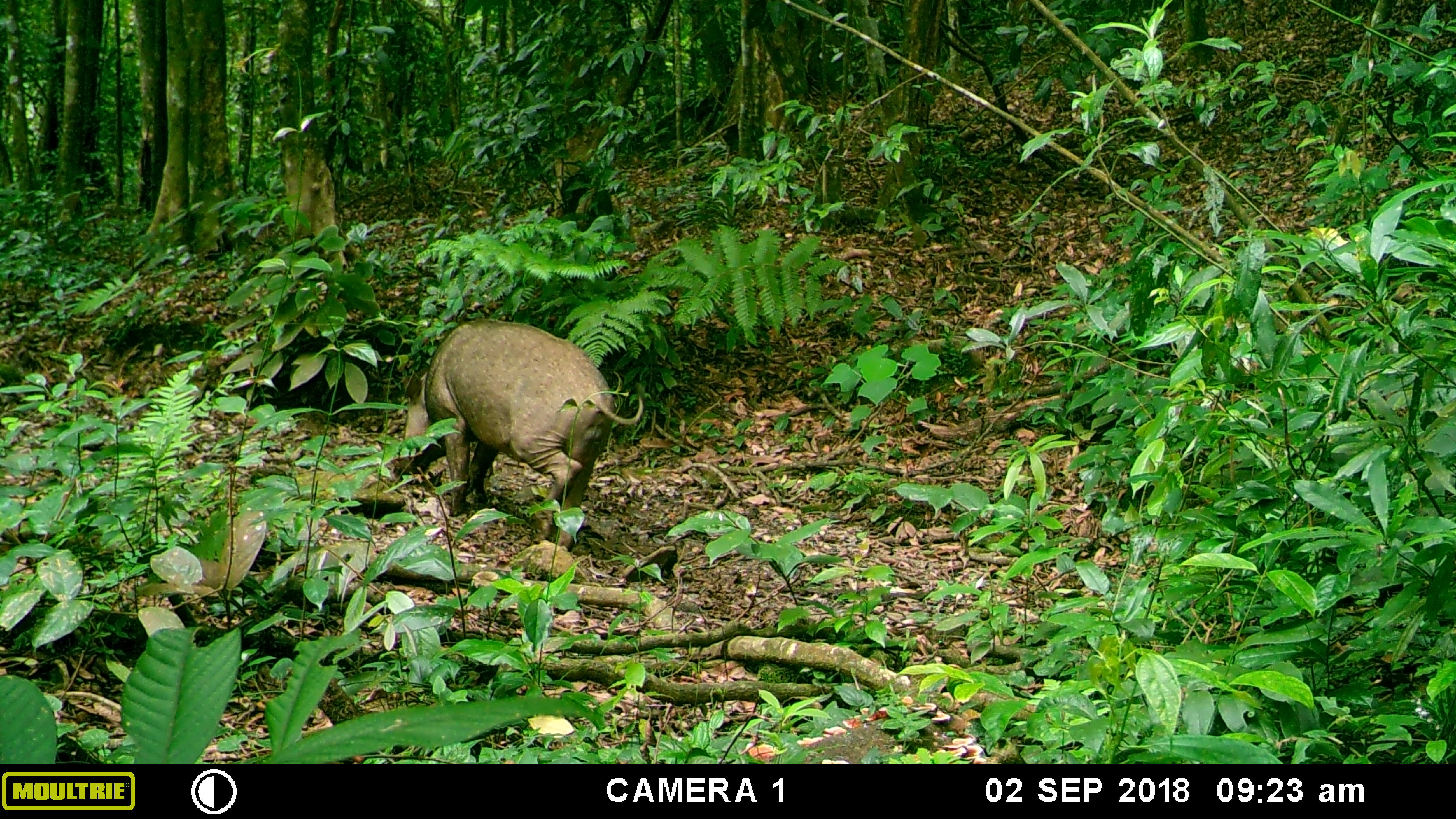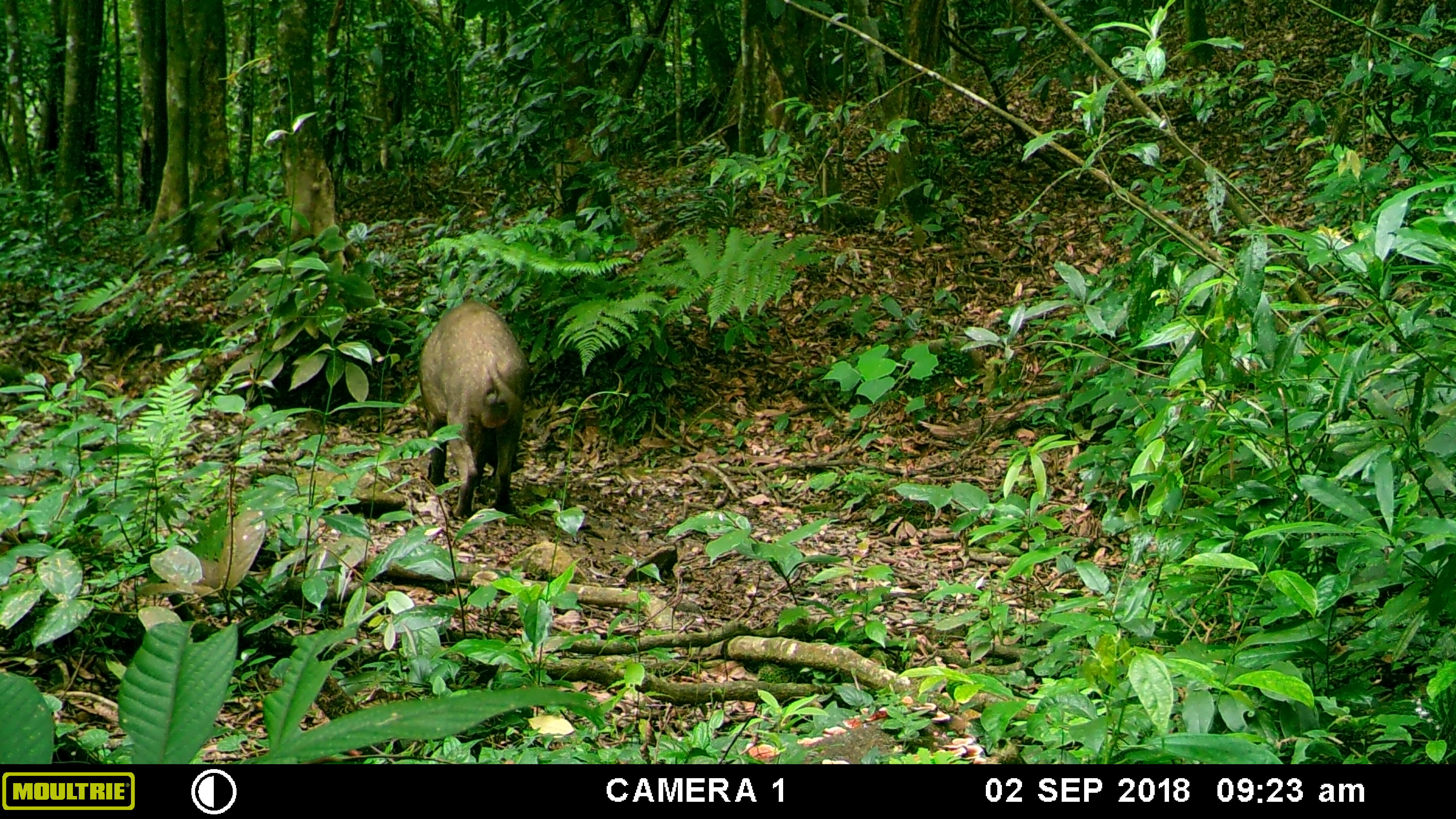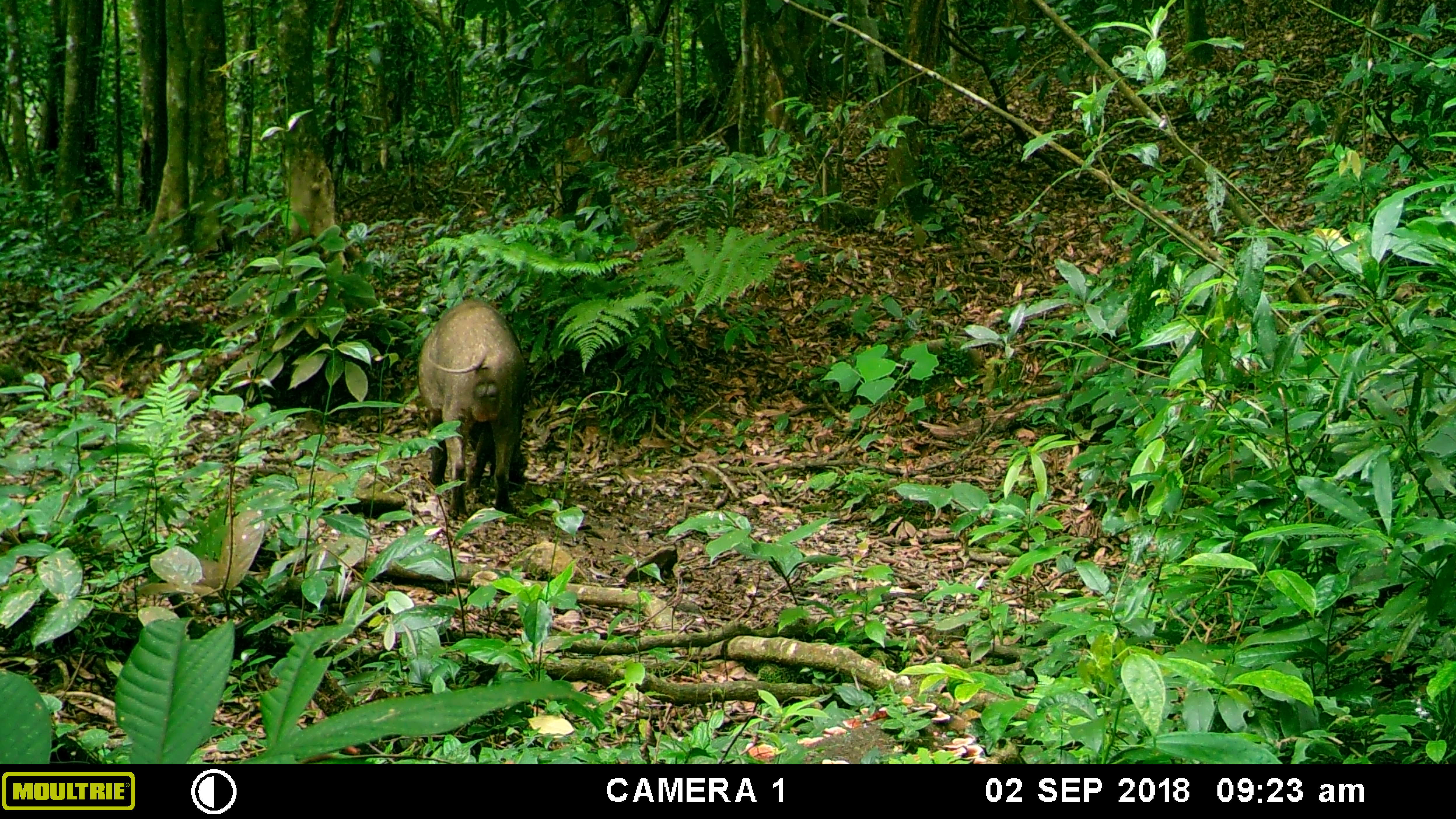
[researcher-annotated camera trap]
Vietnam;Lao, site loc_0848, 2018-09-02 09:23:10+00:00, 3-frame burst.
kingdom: Animalia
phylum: Chordata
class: Mammalia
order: Artiodactyla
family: Suidae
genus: Sus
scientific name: Sus scrofa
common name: eurasian wild pig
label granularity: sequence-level